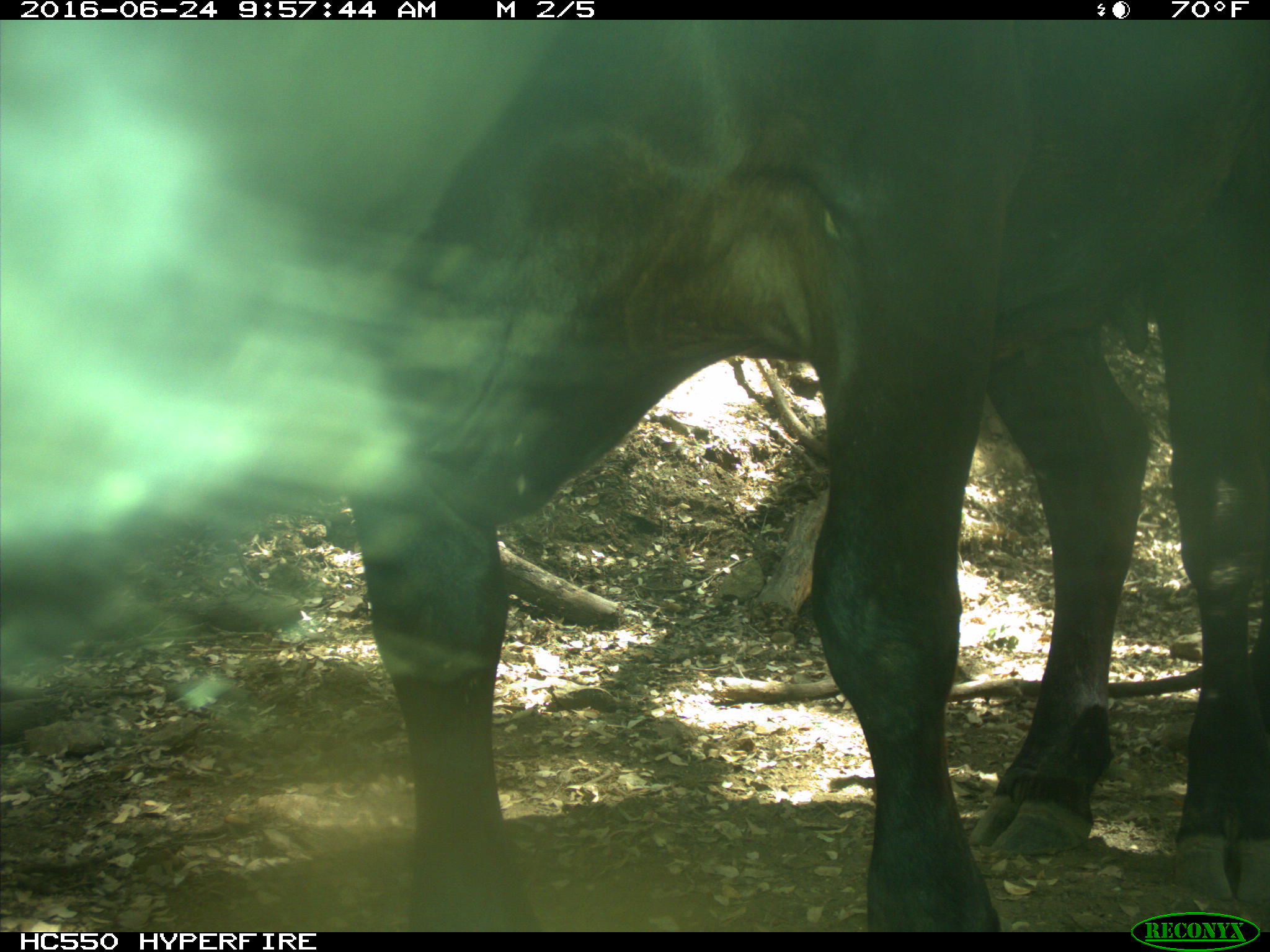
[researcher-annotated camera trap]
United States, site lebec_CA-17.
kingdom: Animalia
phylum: Chordata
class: Mammalia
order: Artiodactyla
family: Bovidae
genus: Bos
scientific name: Bos taurus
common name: domestic cow